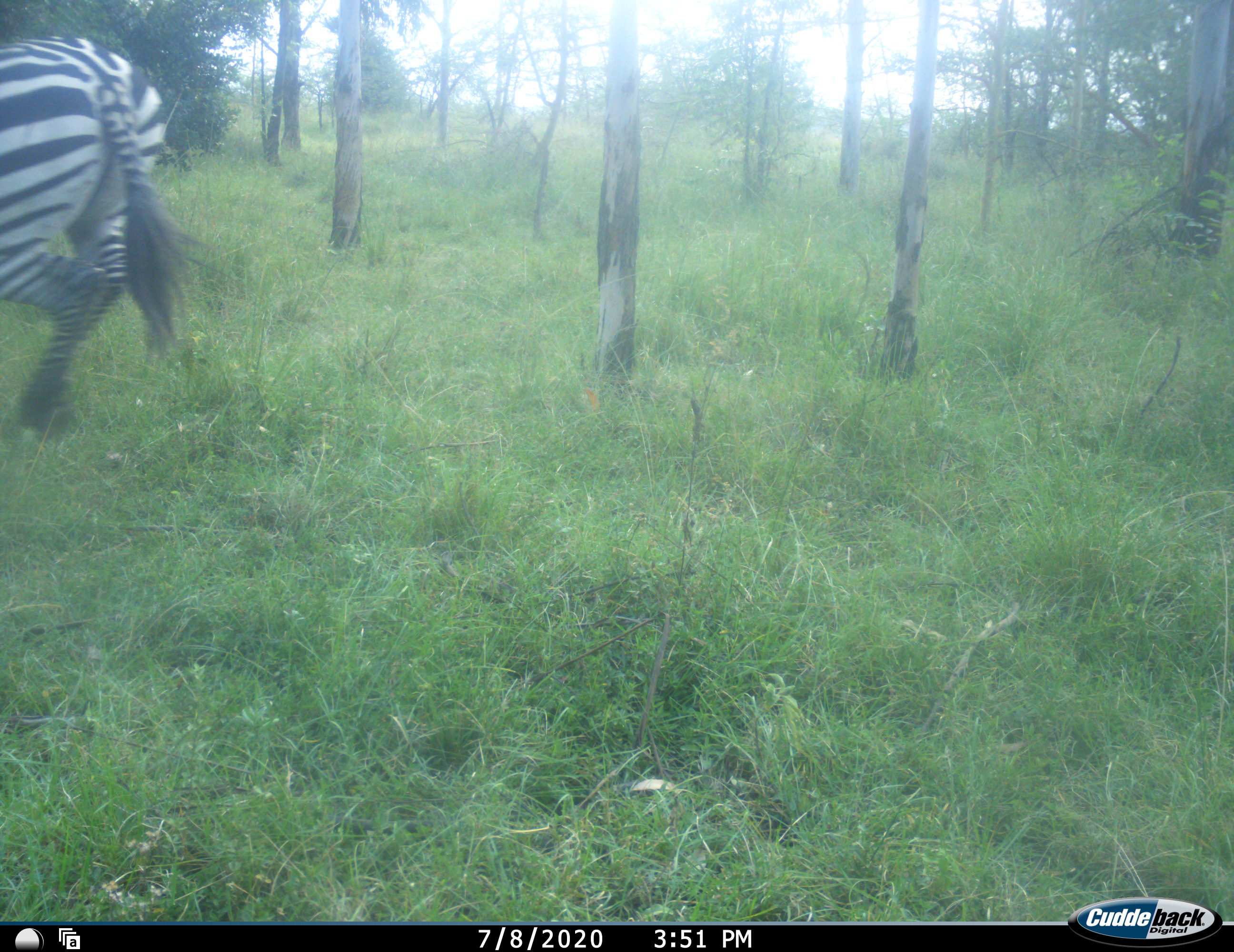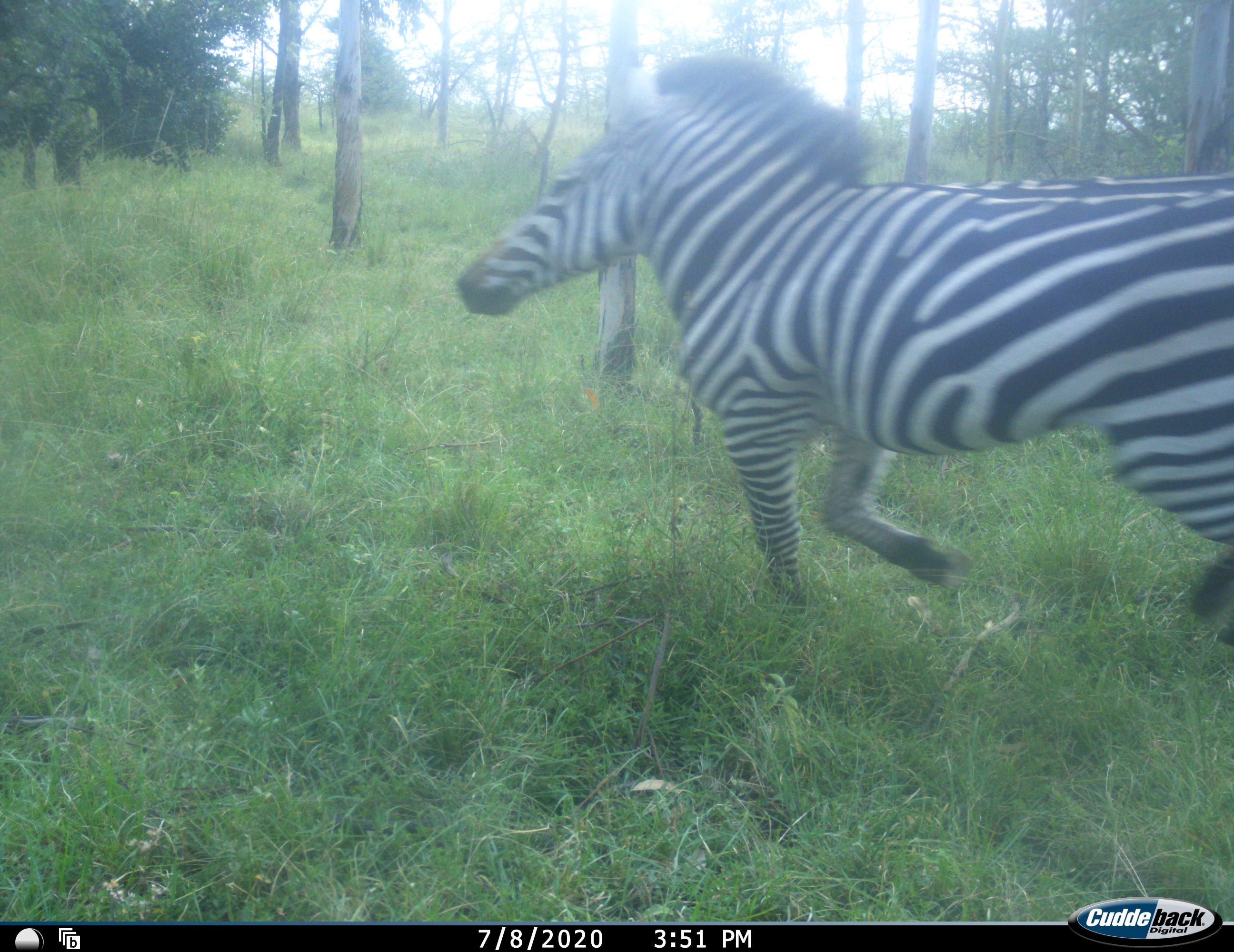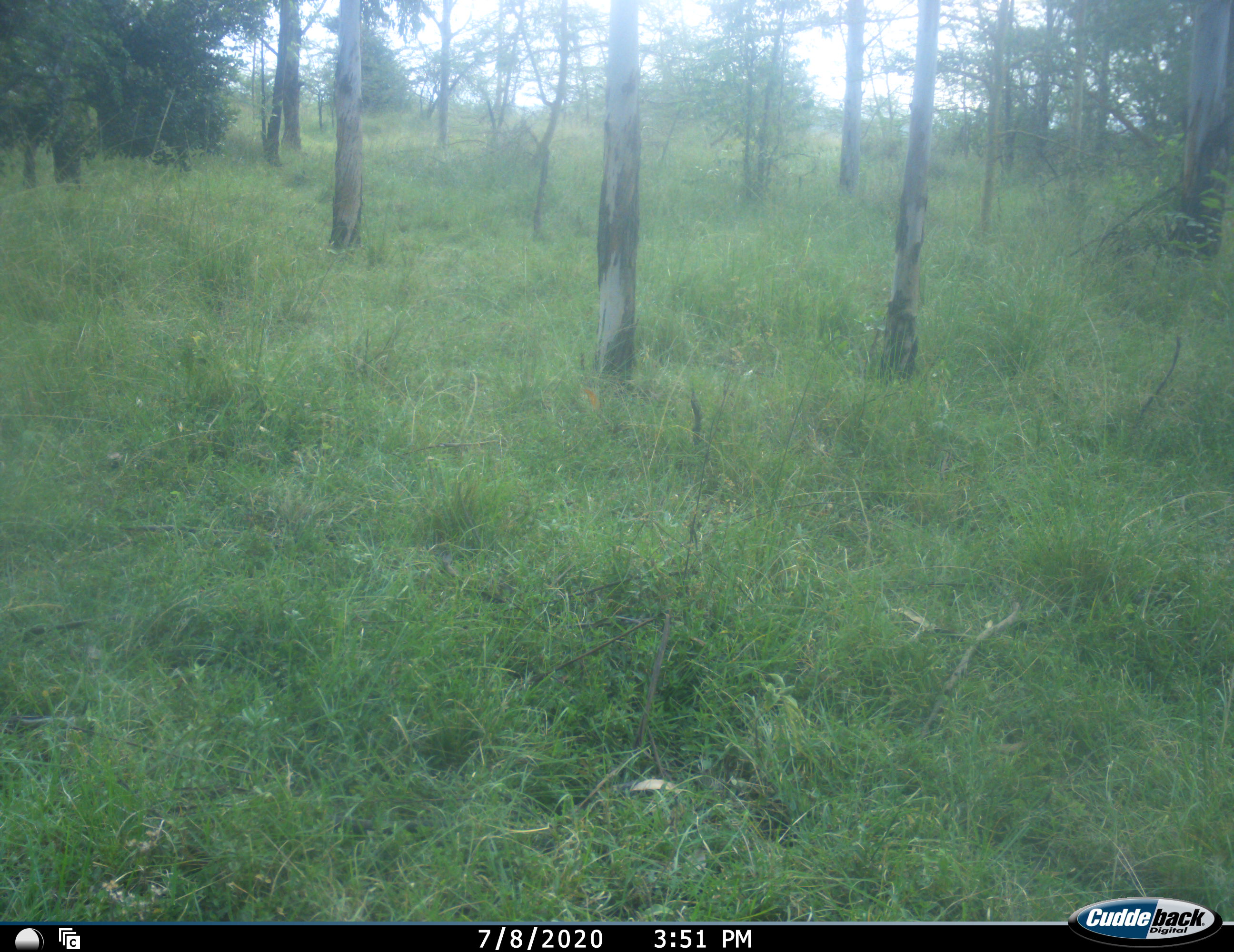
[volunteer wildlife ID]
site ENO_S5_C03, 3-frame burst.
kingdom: Animalia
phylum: Chordata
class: Mammalia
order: Perissodactyla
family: Equidae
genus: Equus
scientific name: Equus quagga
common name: plains zebra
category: zebraplains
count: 1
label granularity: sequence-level